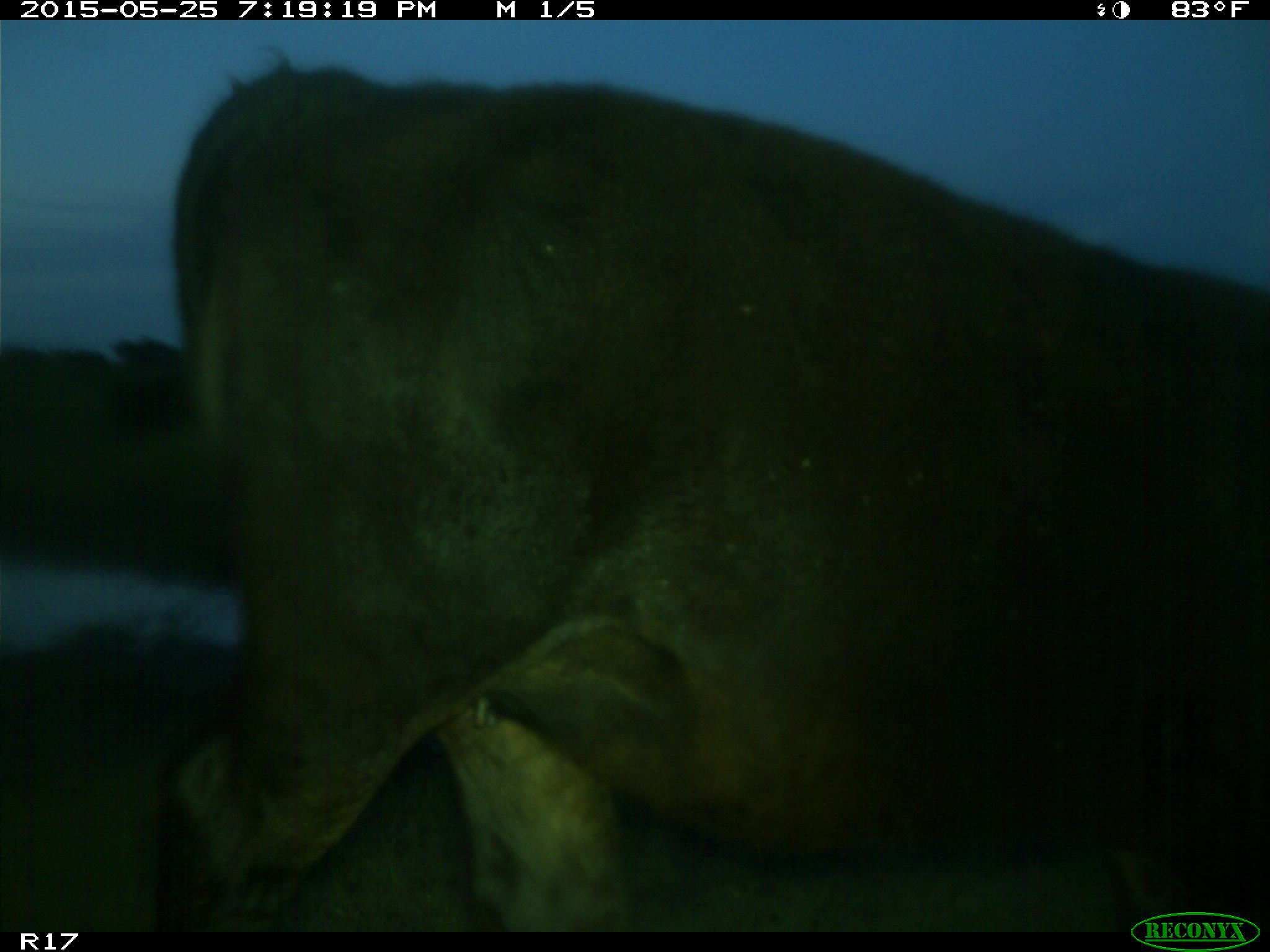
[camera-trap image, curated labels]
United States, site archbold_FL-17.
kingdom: Animalia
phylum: Chordata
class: Mammalia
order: Artiodactyla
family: Bovidae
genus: Bos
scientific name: Bos taurus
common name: domestic cow